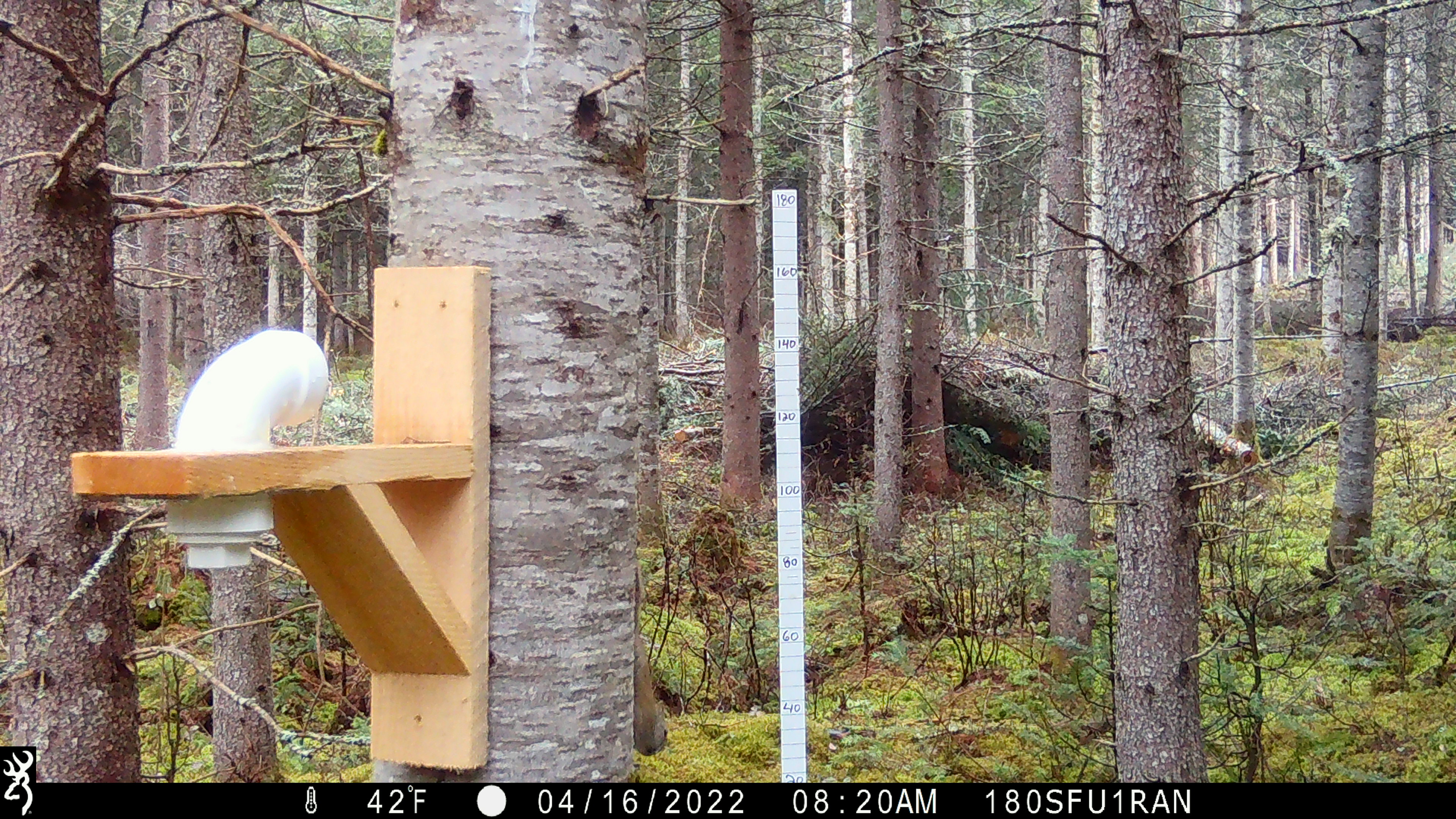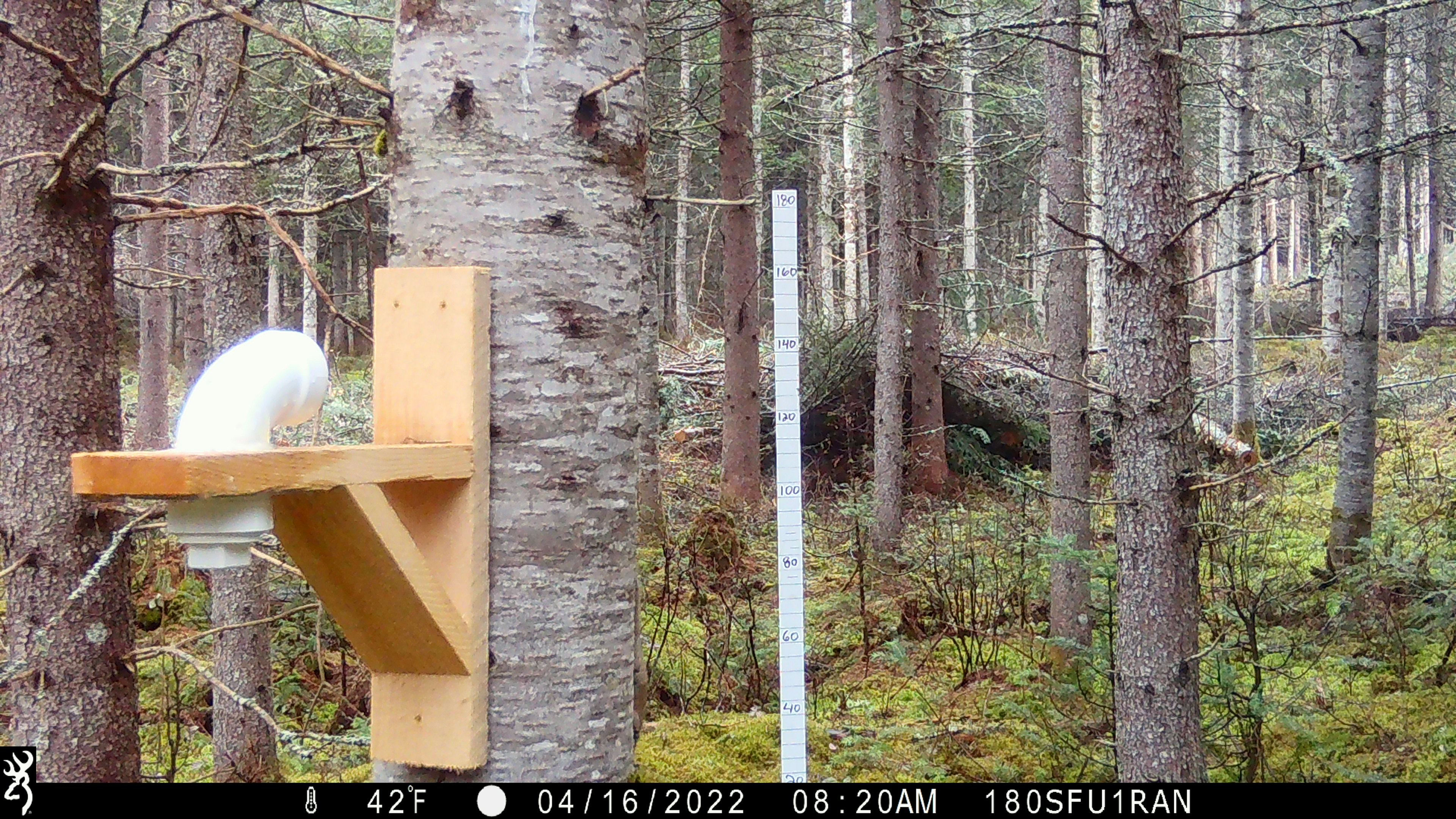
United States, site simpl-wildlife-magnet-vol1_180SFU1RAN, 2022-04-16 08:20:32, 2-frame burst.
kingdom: Animalia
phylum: Chordata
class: Mammalia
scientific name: Mammalia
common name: mammal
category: mammal sp.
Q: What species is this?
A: Mammal sp. (mammal) (Mammalia).